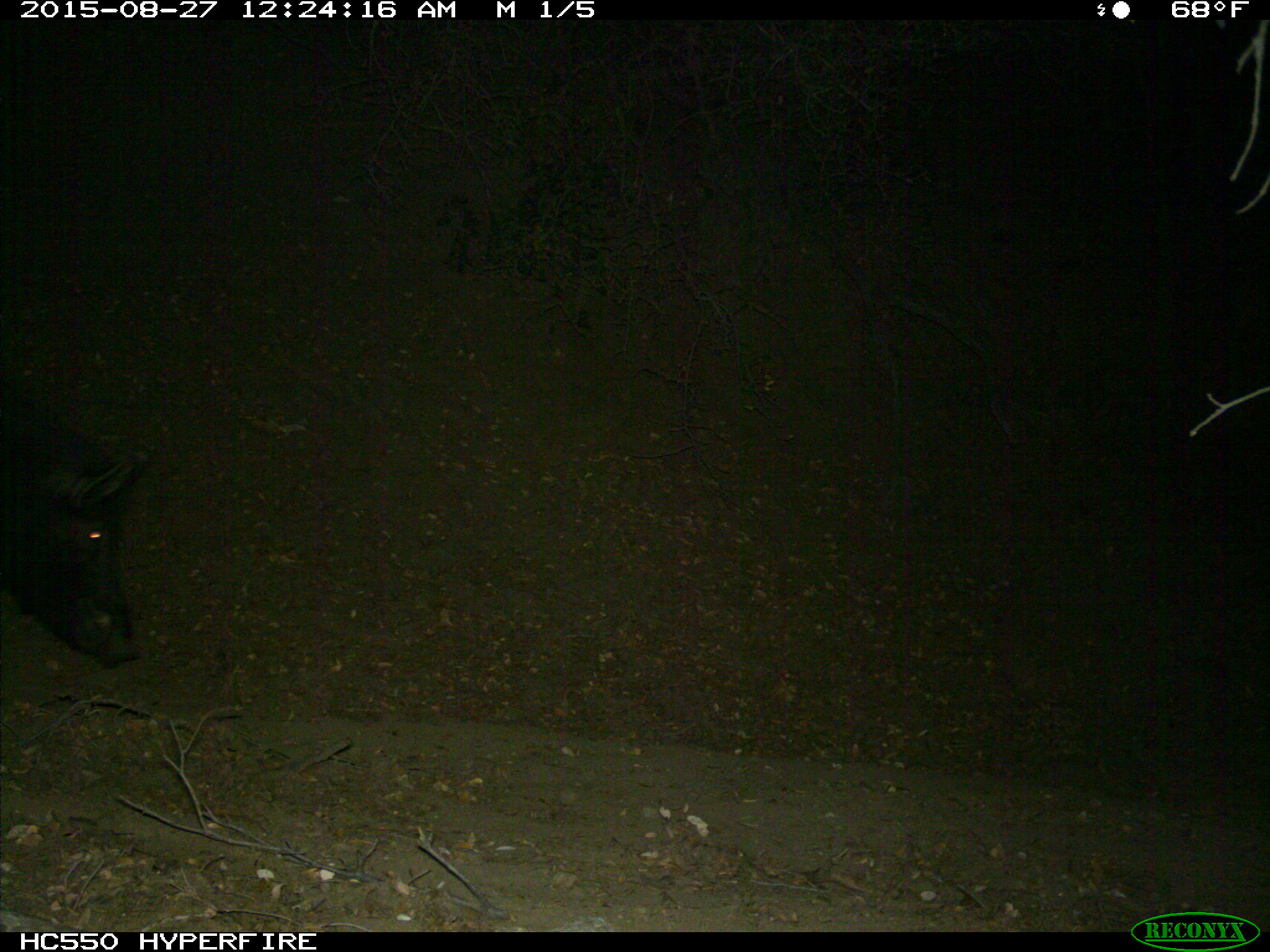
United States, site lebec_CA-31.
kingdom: Animalia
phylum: Chordata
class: Mammalia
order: Artiodactyla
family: Suidae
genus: Sus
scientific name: Sus scrofa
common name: wild boar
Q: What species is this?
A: Sus scrofa (wild boar).